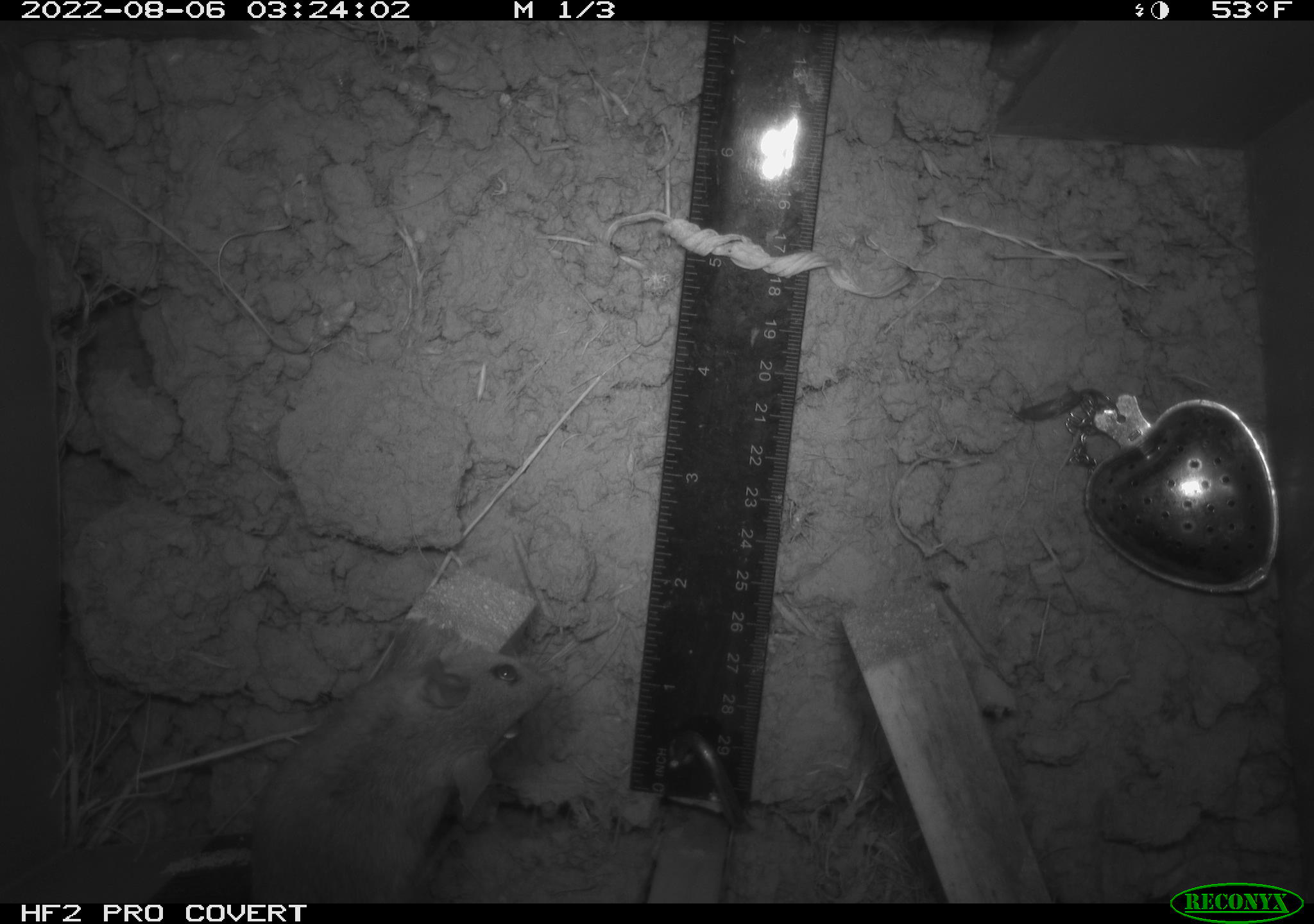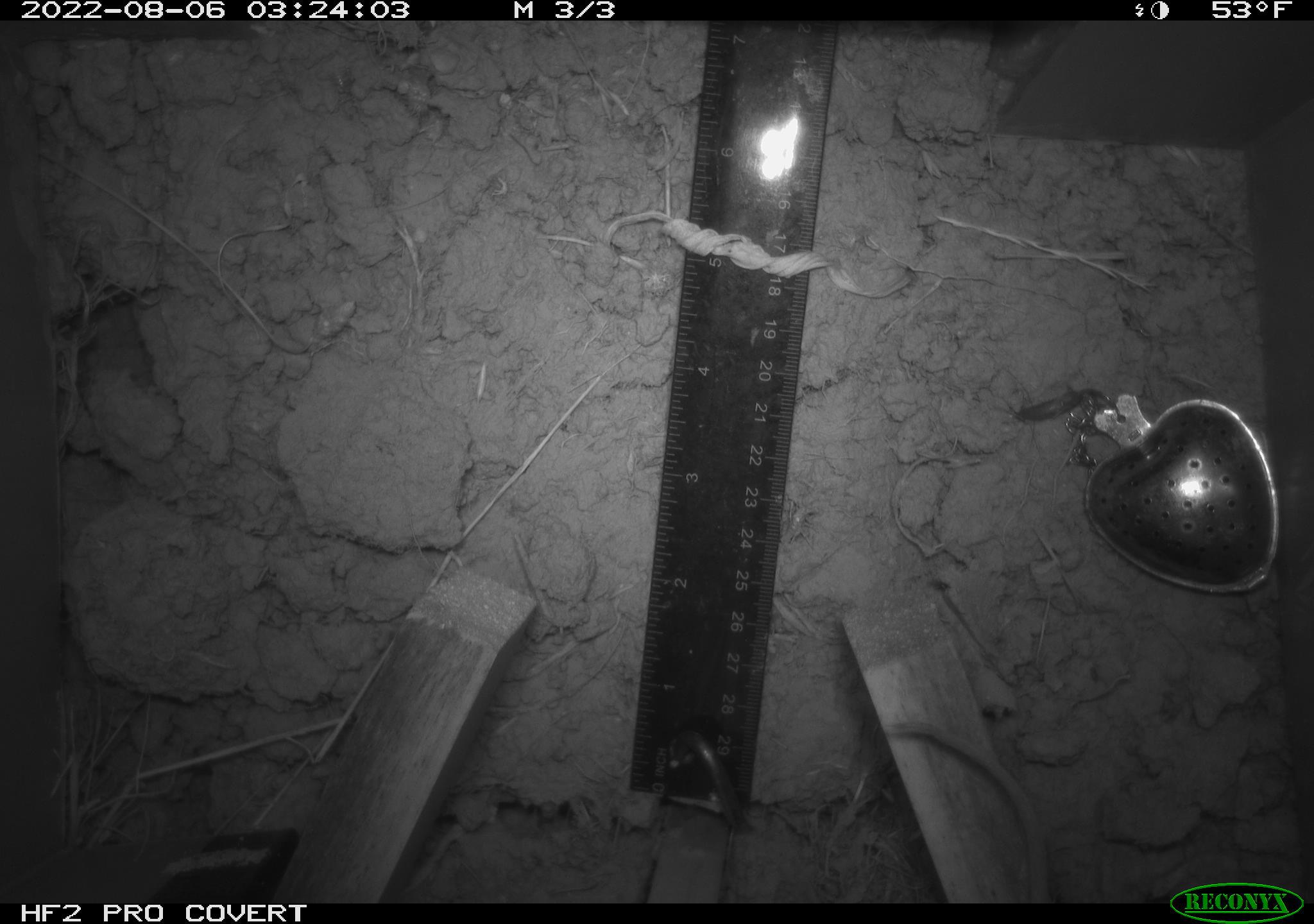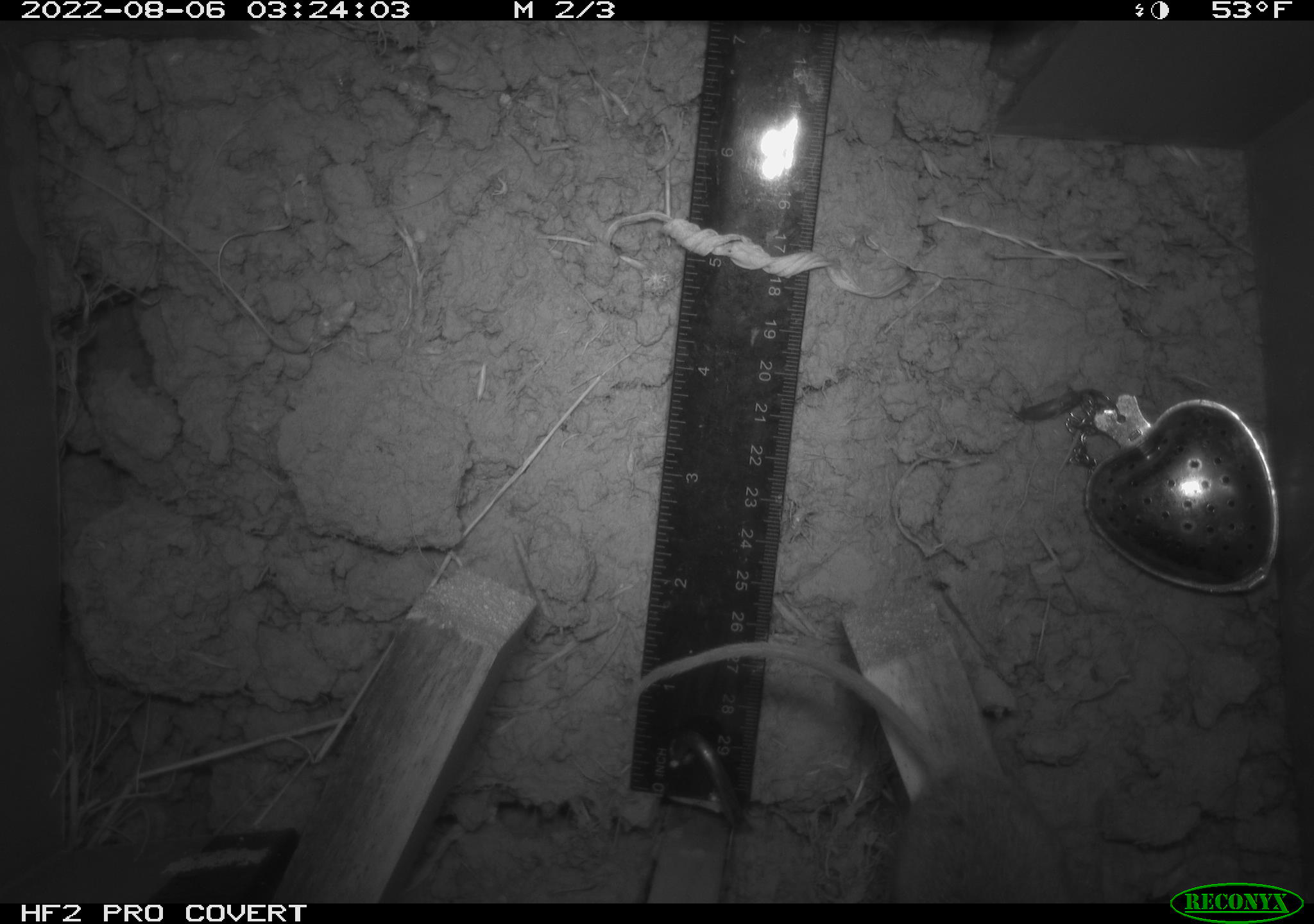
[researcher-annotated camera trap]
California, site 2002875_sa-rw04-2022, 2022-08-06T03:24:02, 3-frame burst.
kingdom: Animalia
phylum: Chordata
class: Mammalia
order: Rodentia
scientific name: Rodentia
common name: mouse species